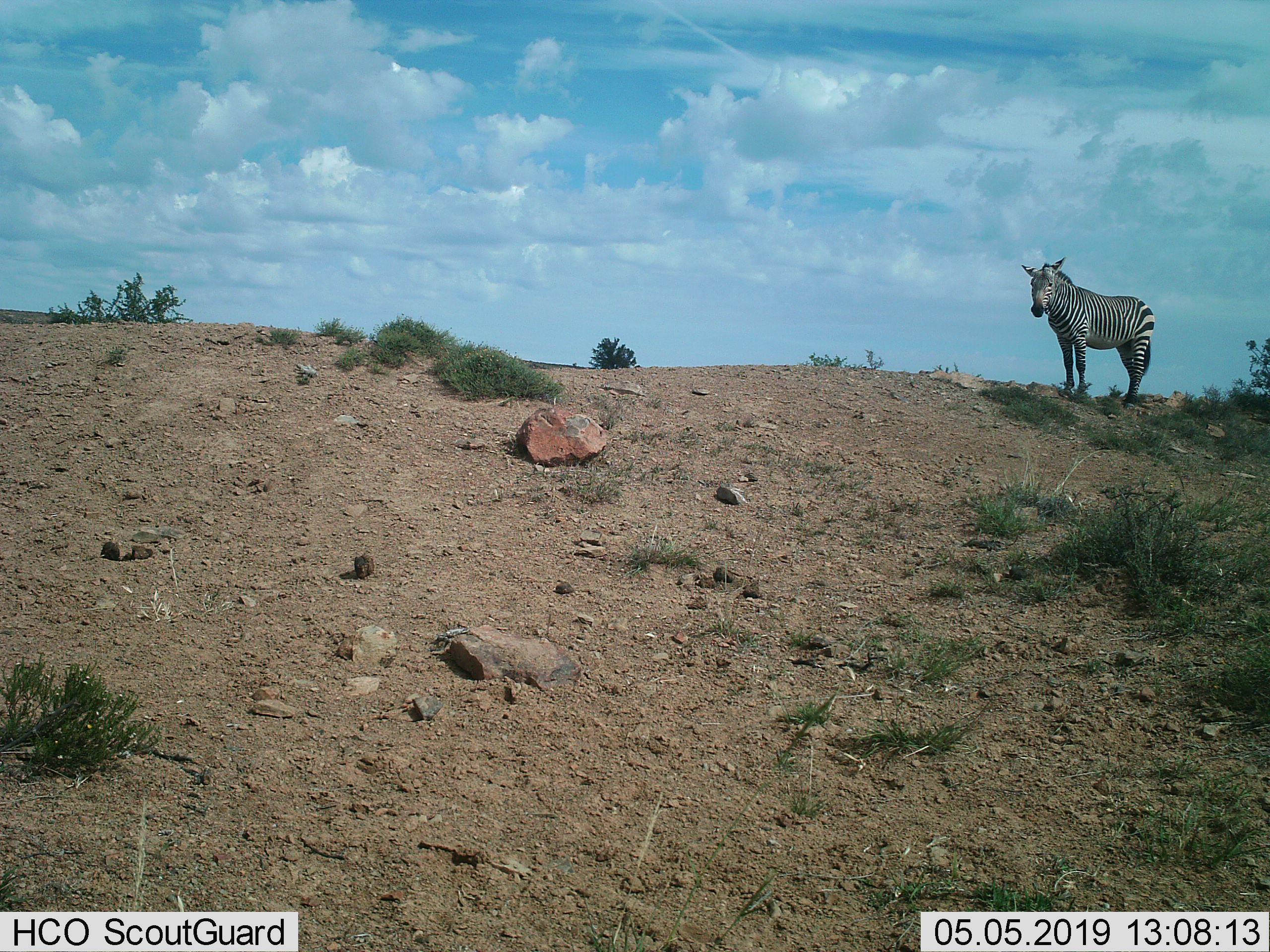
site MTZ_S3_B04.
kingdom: Animalia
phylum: Chordata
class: Mammalia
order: Perissodactyla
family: Equidae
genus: Equus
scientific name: Equus zebra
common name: mountain zebra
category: zebramountain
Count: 1.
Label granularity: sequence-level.